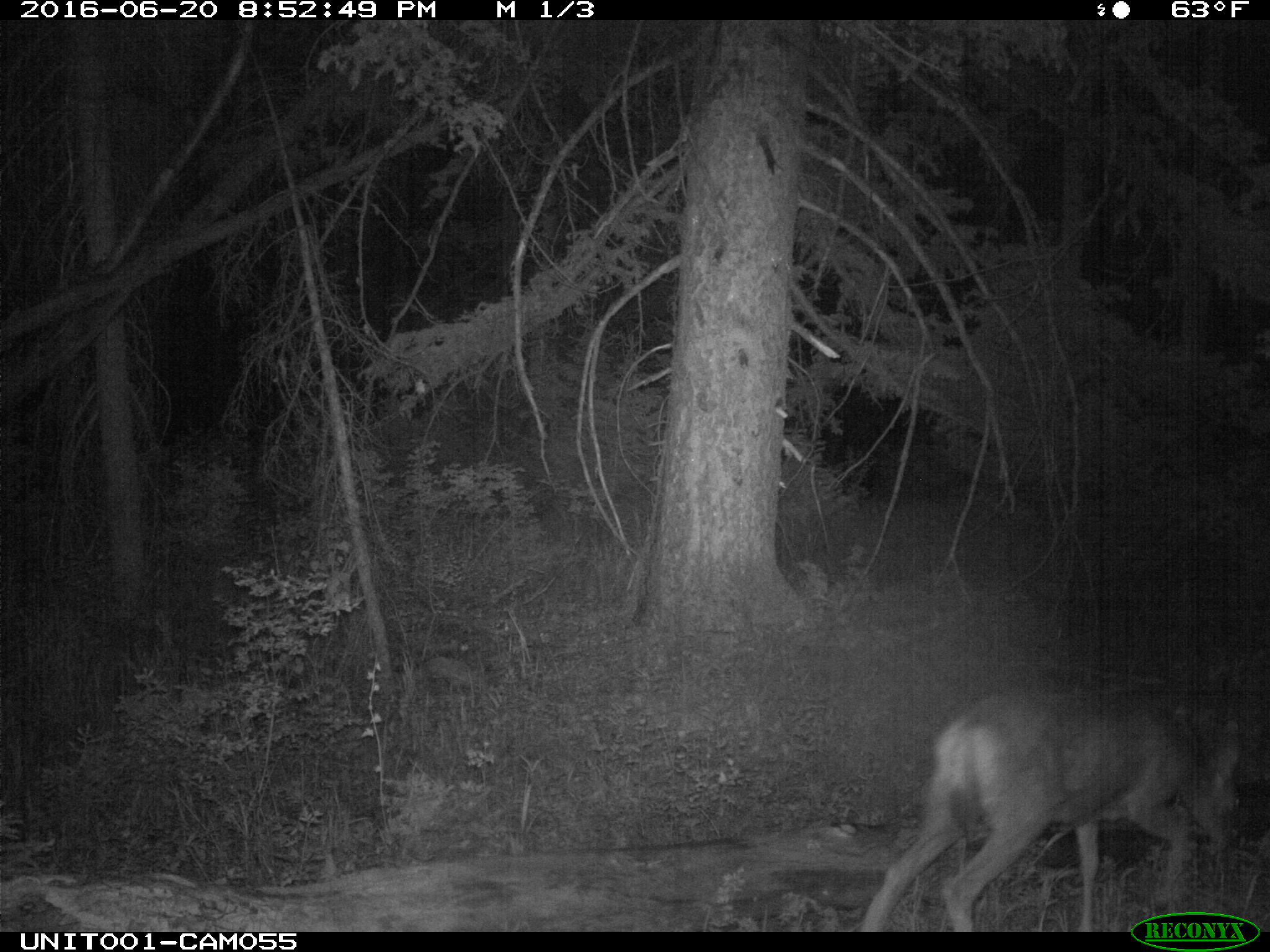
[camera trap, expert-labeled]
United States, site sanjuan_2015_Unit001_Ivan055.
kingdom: Animalia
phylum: Chordata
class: Mammalia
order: Artiodactyla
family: Cervidae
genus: Odocoileus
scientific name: Odocoileus hemionus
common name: mule deer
Odocoileus hemionus (mule deer).